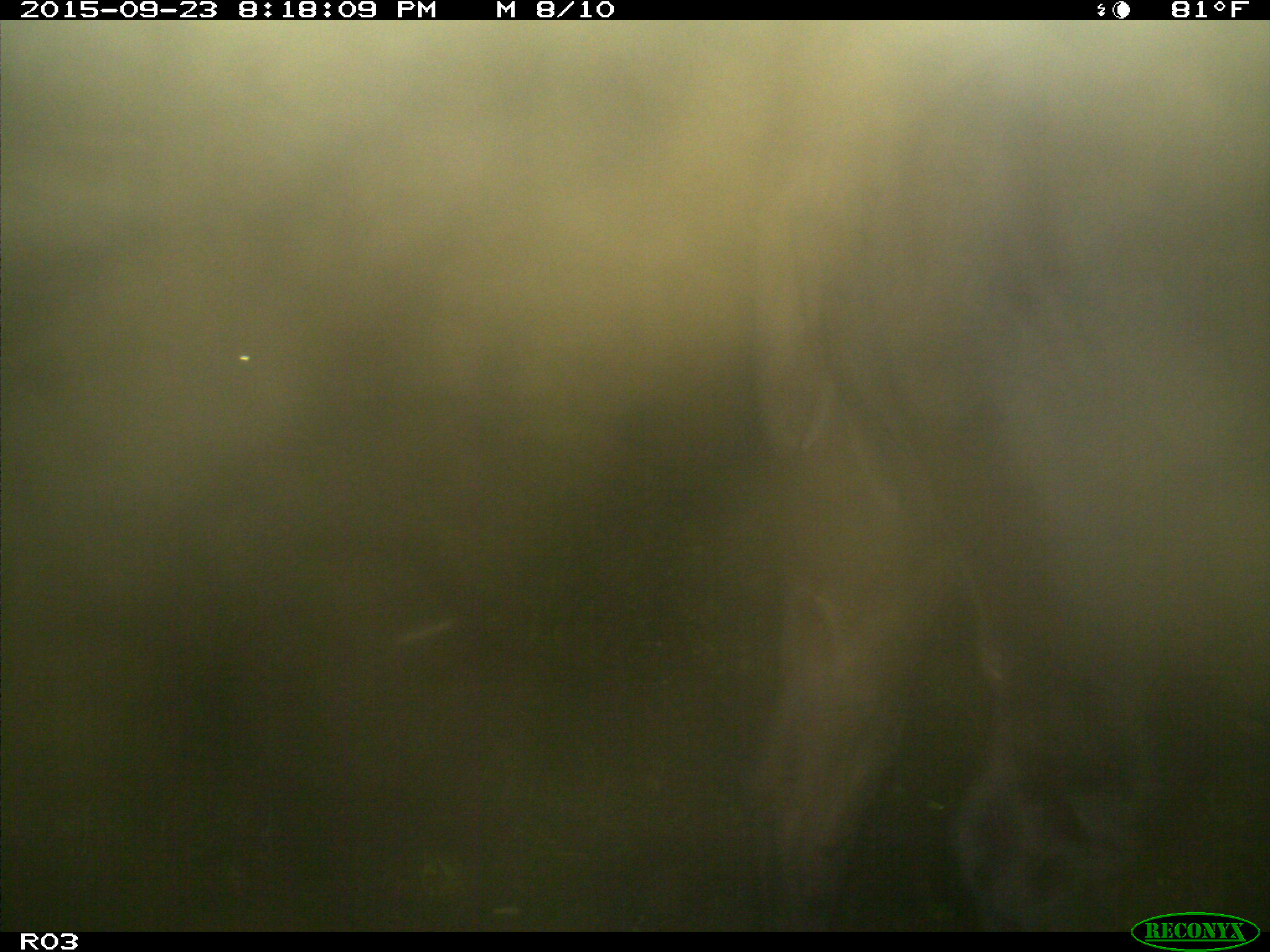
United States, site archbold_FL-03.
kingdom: Animalia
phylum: Chordata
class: Mammalia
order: Artiodactyla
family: Bovidae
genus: Bos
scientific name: Bos taurus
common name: domestic cow